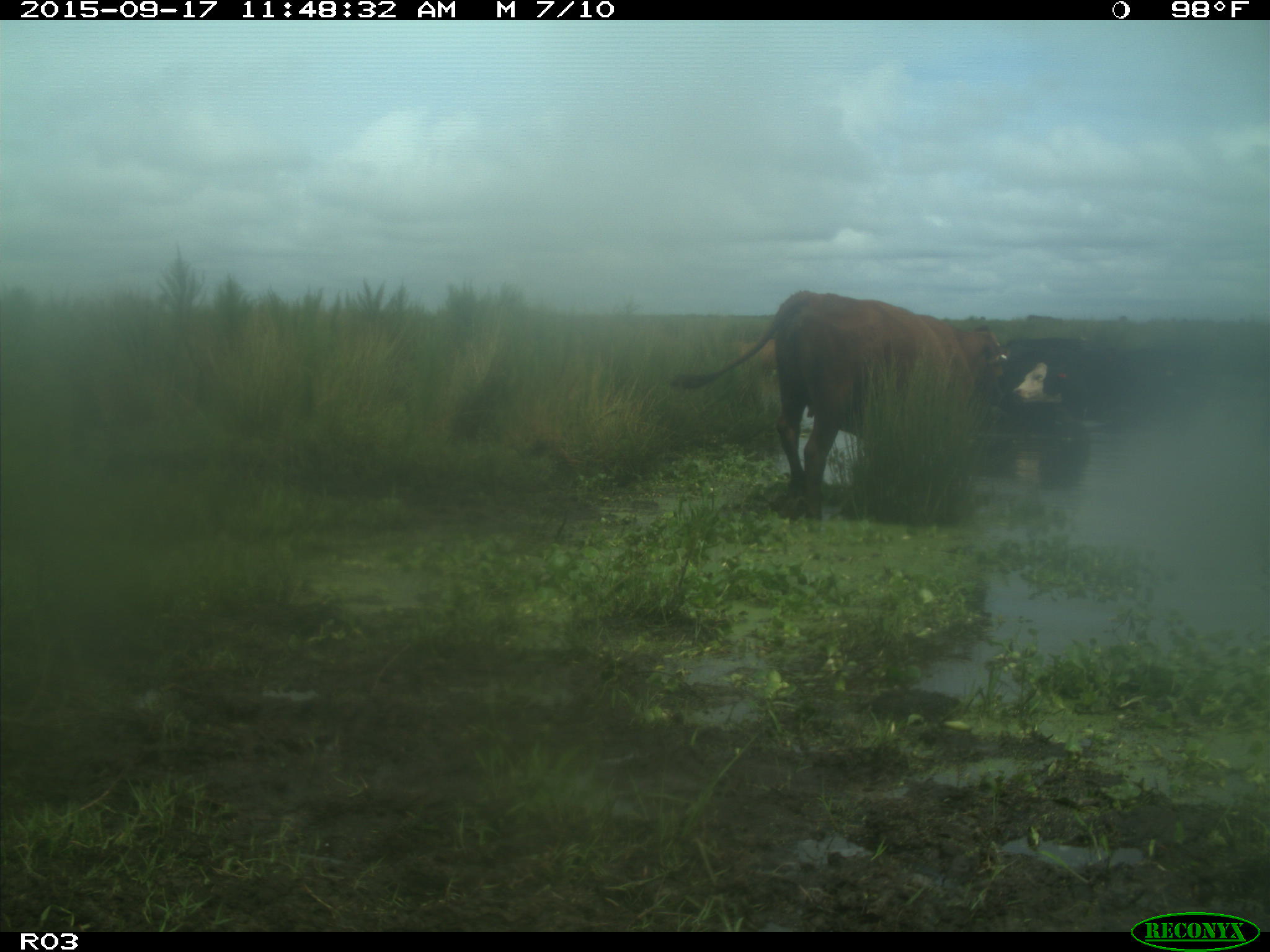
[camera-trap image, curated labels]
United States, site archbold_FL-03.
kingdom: Animalia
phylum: Chordata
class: Mammalia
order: Artiodactyla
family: Bovidae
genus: Bos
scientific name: Bos taurus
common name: domestic cow